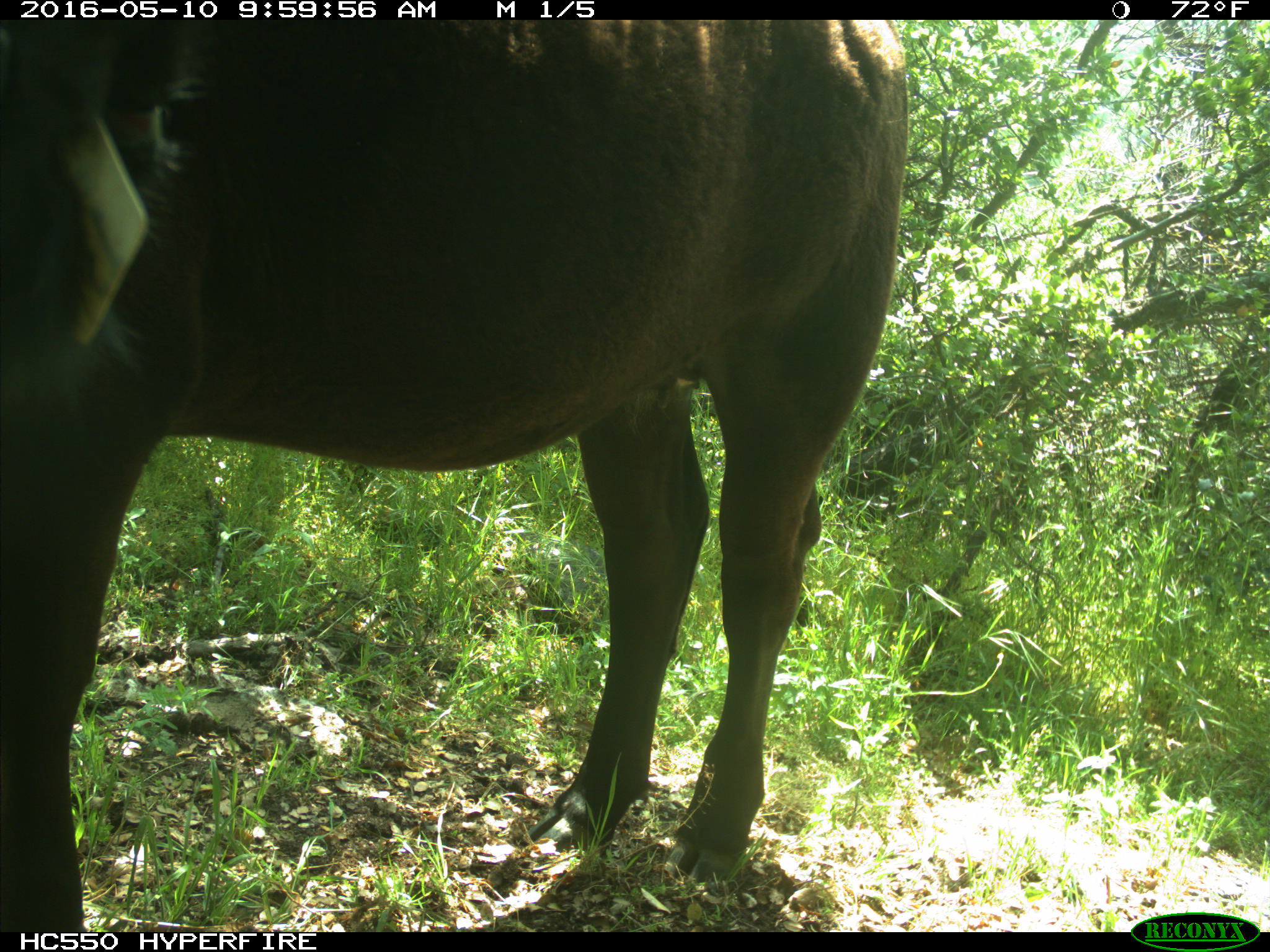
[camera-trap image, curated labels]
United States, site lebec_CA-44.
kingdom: Animalia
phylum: Chordata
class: Mammalia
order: Artiodactyla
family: Bovidae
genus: Bos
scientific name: Bos taurus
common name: domestic cow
Bos taurus (domestic cow).